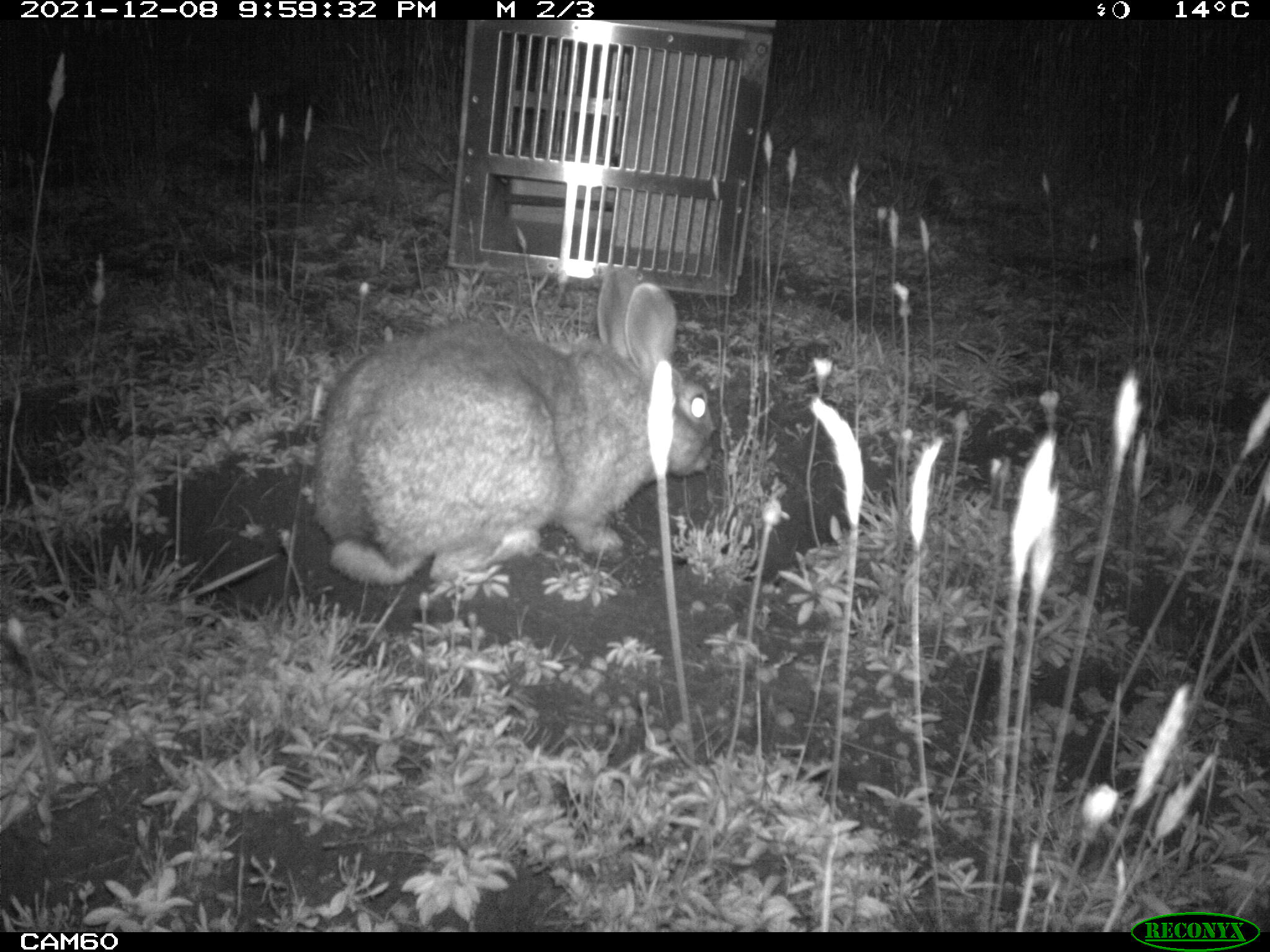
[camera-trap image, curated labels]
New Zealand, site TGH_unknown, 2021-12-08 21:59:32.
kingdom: Animalia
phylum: Chordata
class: Mammalia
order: Lagomorpha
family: Leporidae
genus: Oryctolagus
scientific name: Oryctolagus cuniculus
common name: european rabbit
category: rabbit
Rabbit (european rabbit) (Oryctolagus cuniculus).